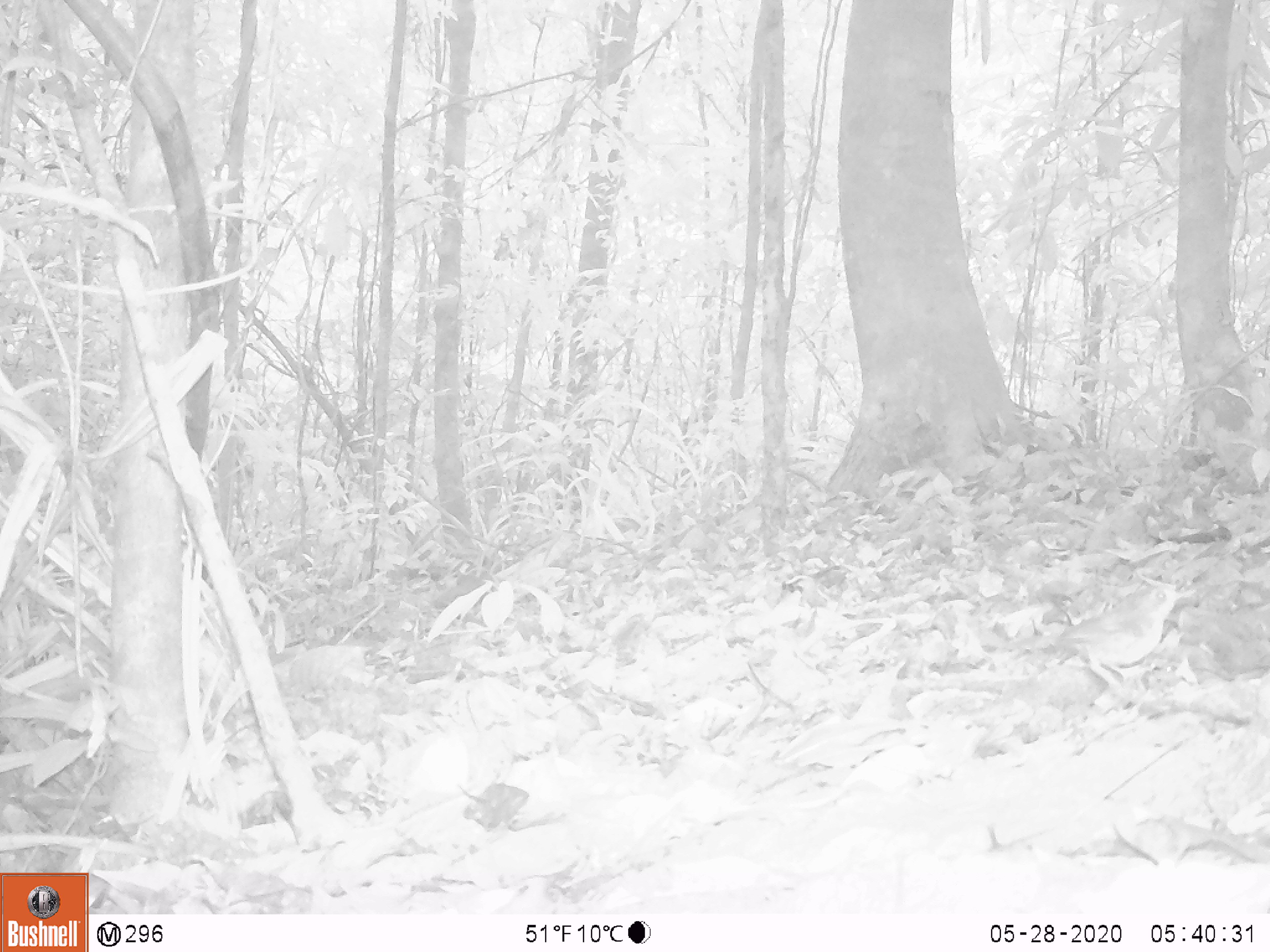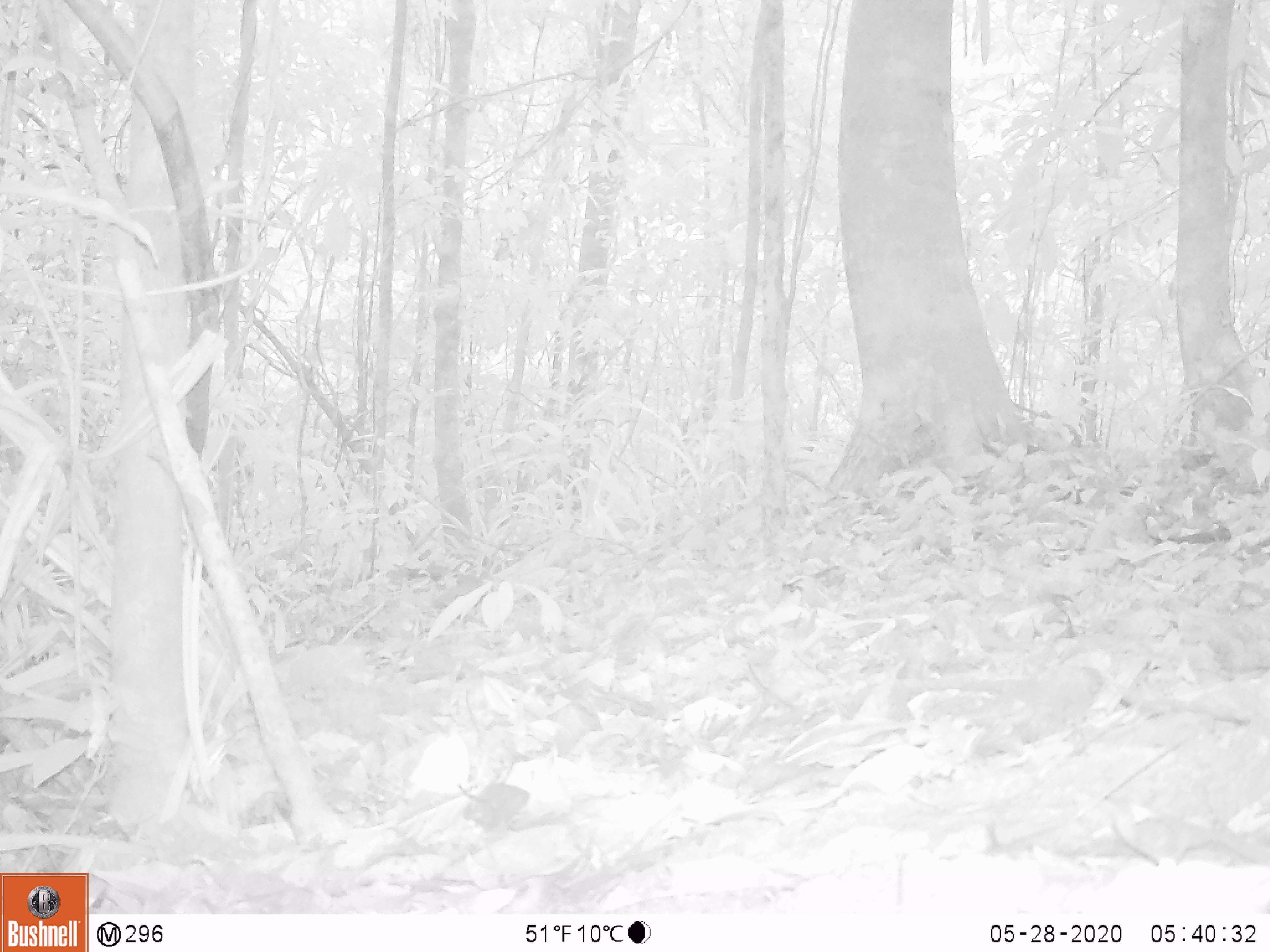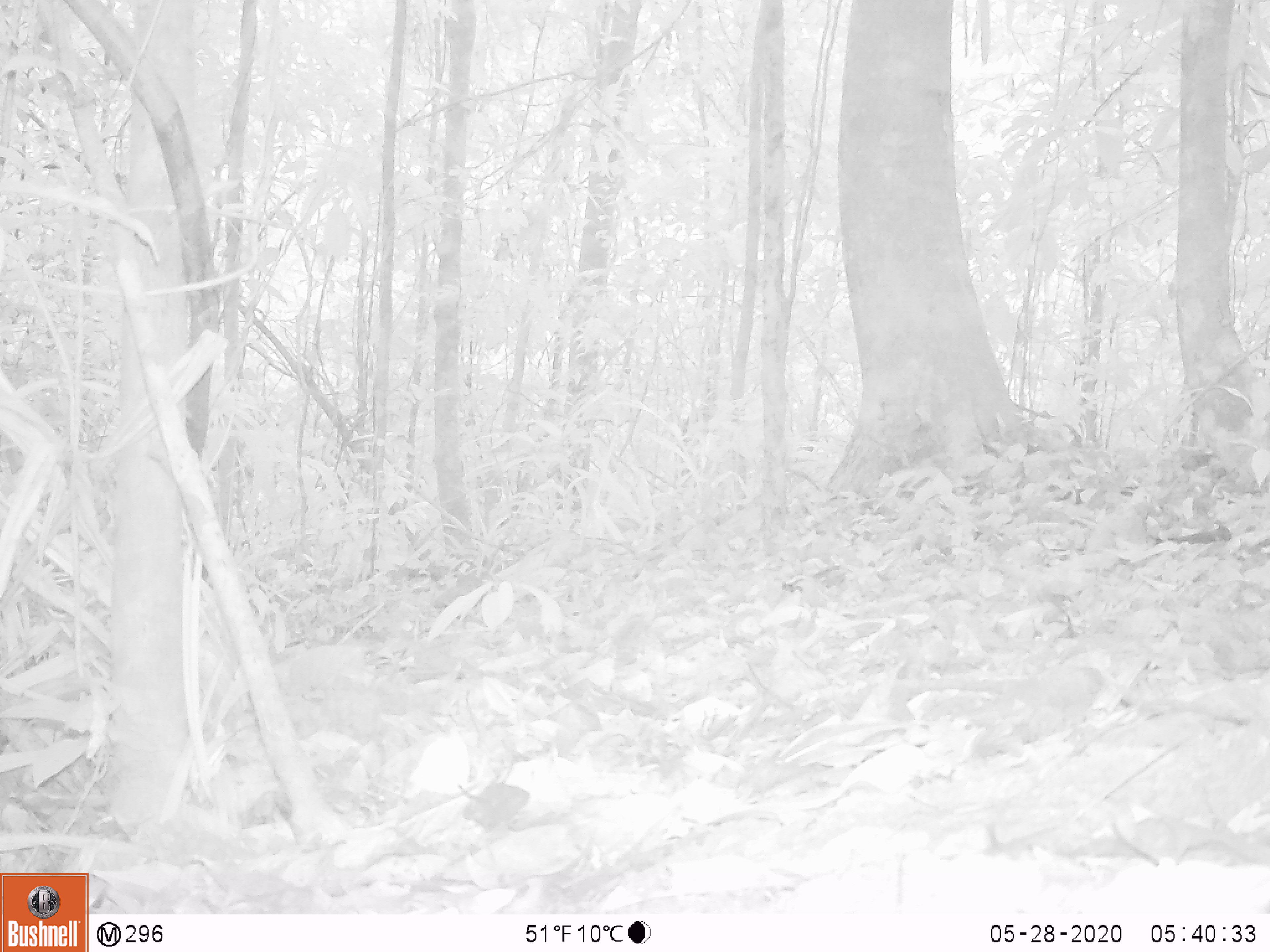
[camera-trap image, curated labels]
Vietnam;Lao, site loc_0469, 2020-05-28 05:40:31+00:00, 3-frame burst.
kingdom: Animalia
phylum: Chordata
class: Aves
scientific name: Aves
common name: bird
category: unidentified bird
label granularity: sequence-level